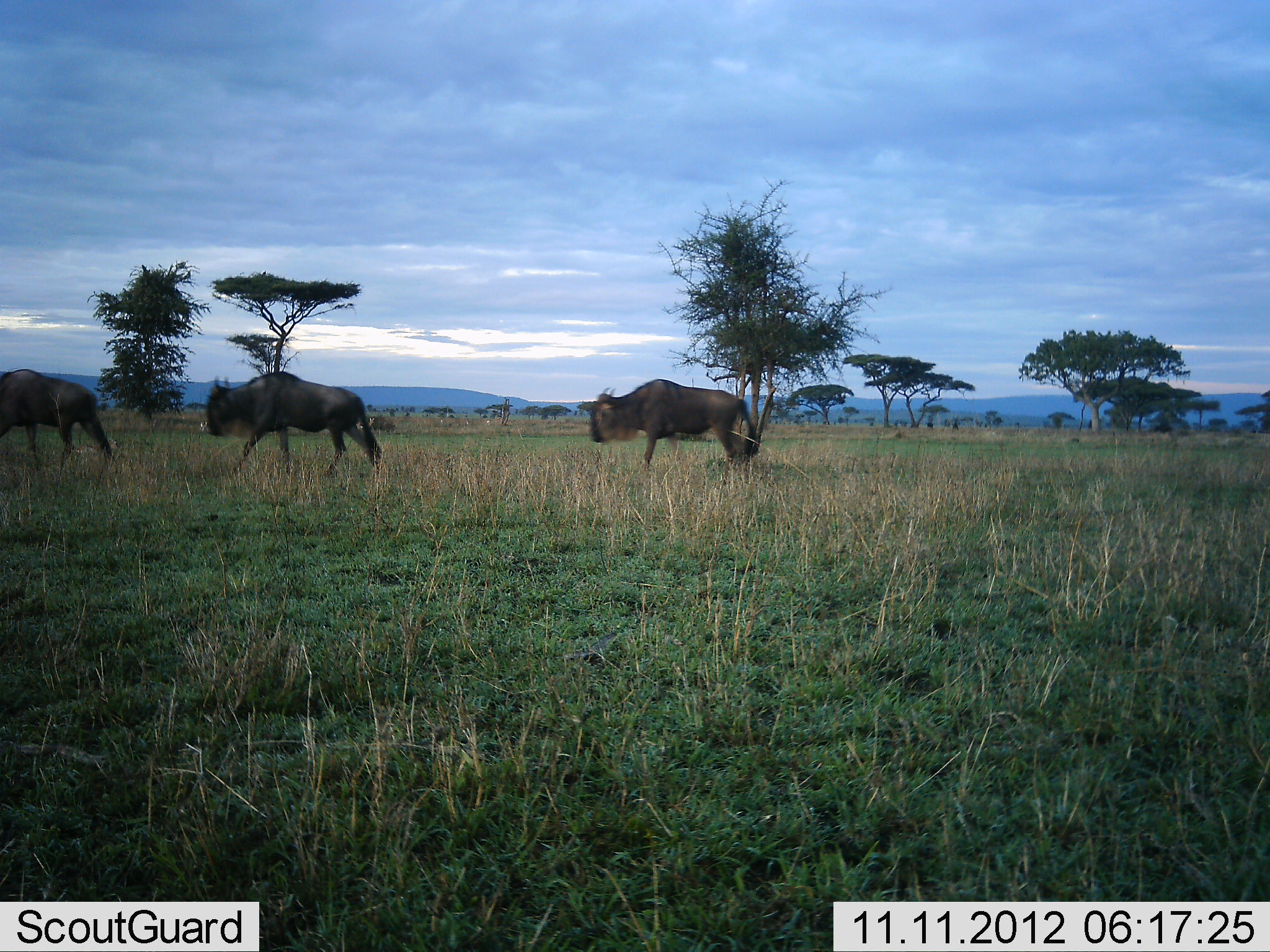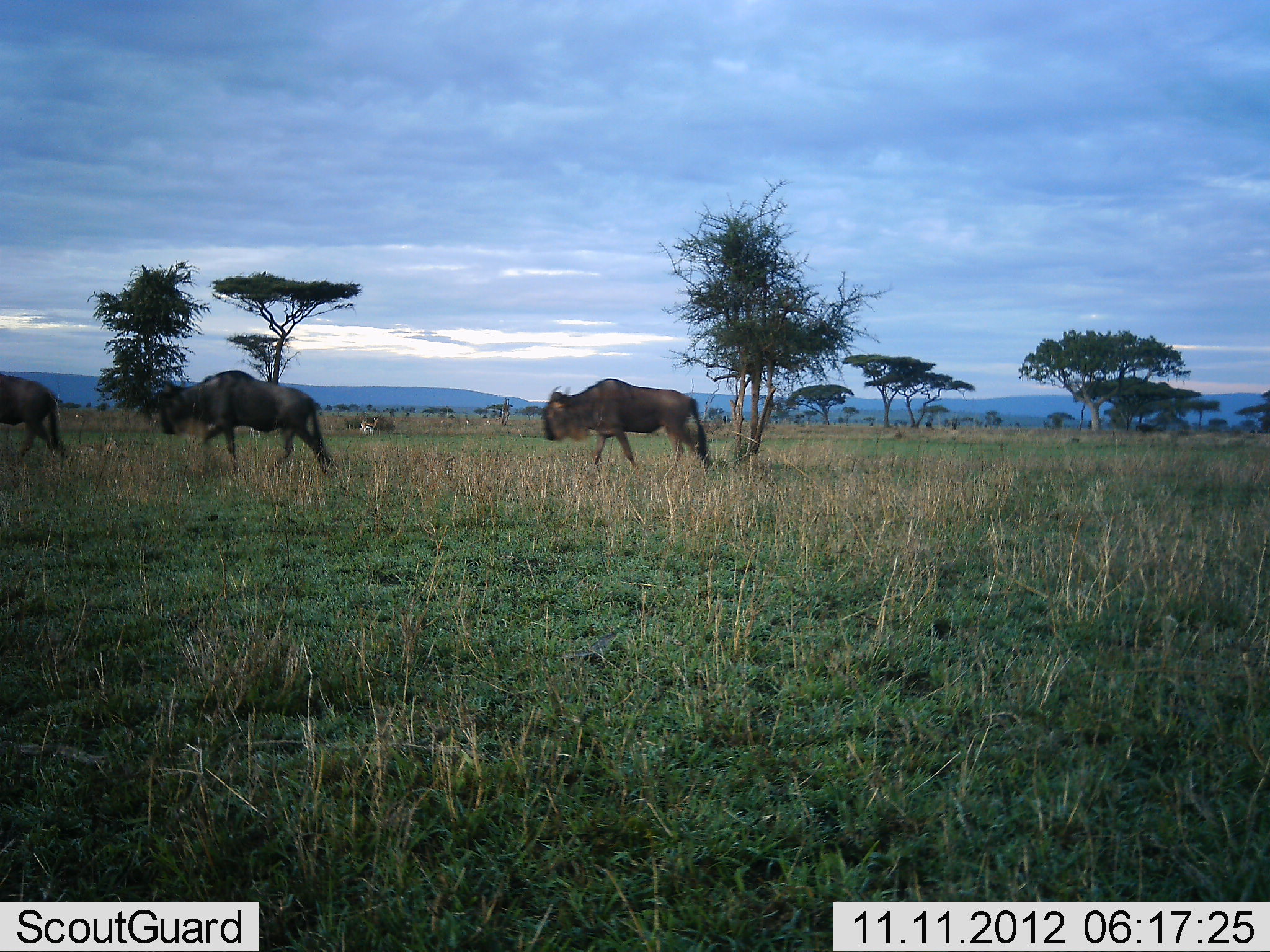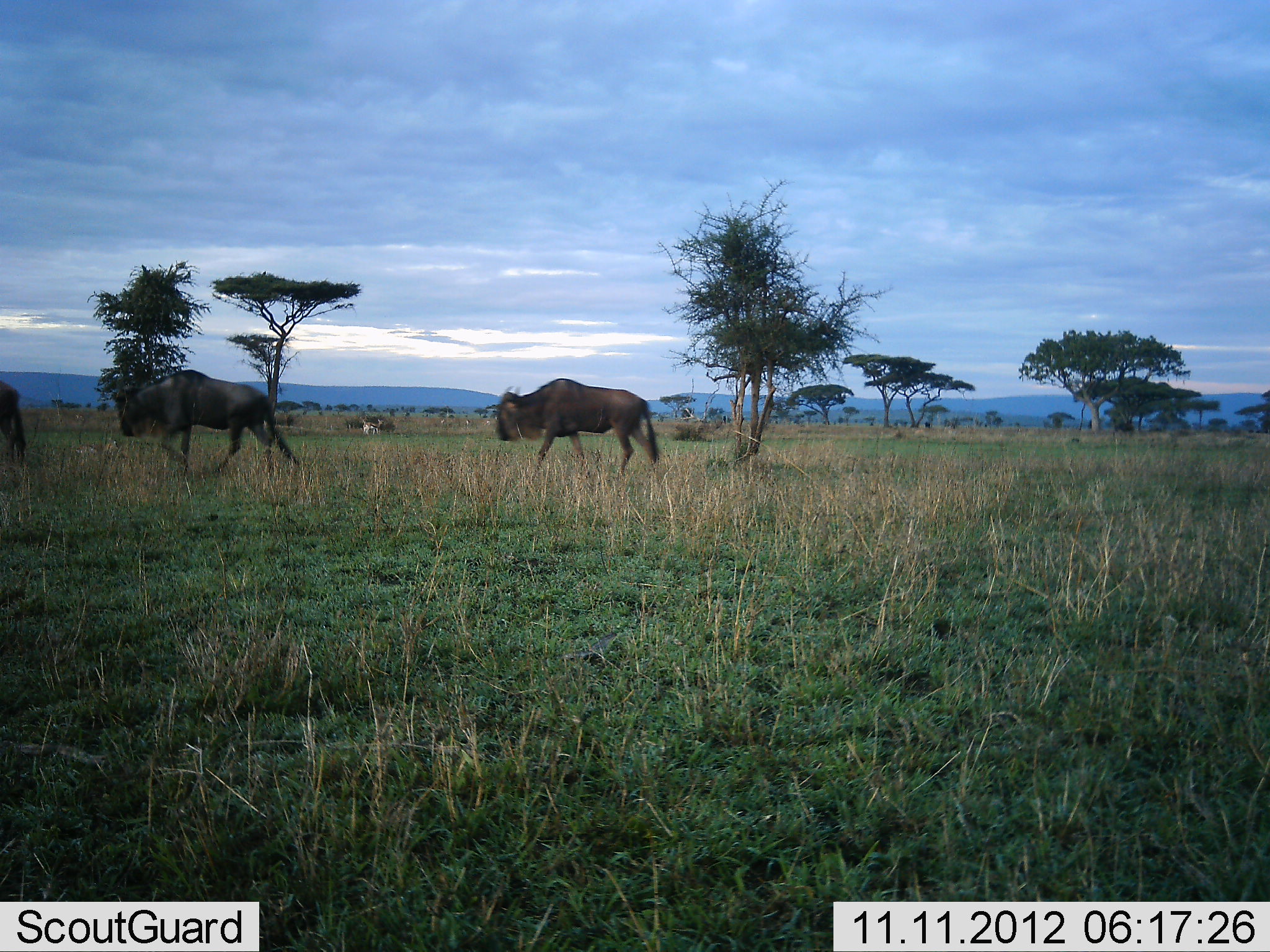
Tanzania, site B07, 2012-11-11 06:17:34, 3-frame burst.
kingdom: Animalia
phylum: Chordata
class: Mammalia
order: Artiodactyla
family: Bovidae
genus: Connochaetes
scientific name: Connochaetes taurinus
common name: blue wildebeest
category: wildebeest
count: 3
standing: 0%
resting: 0%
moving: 100%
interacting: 0%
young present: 0%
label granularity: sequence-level